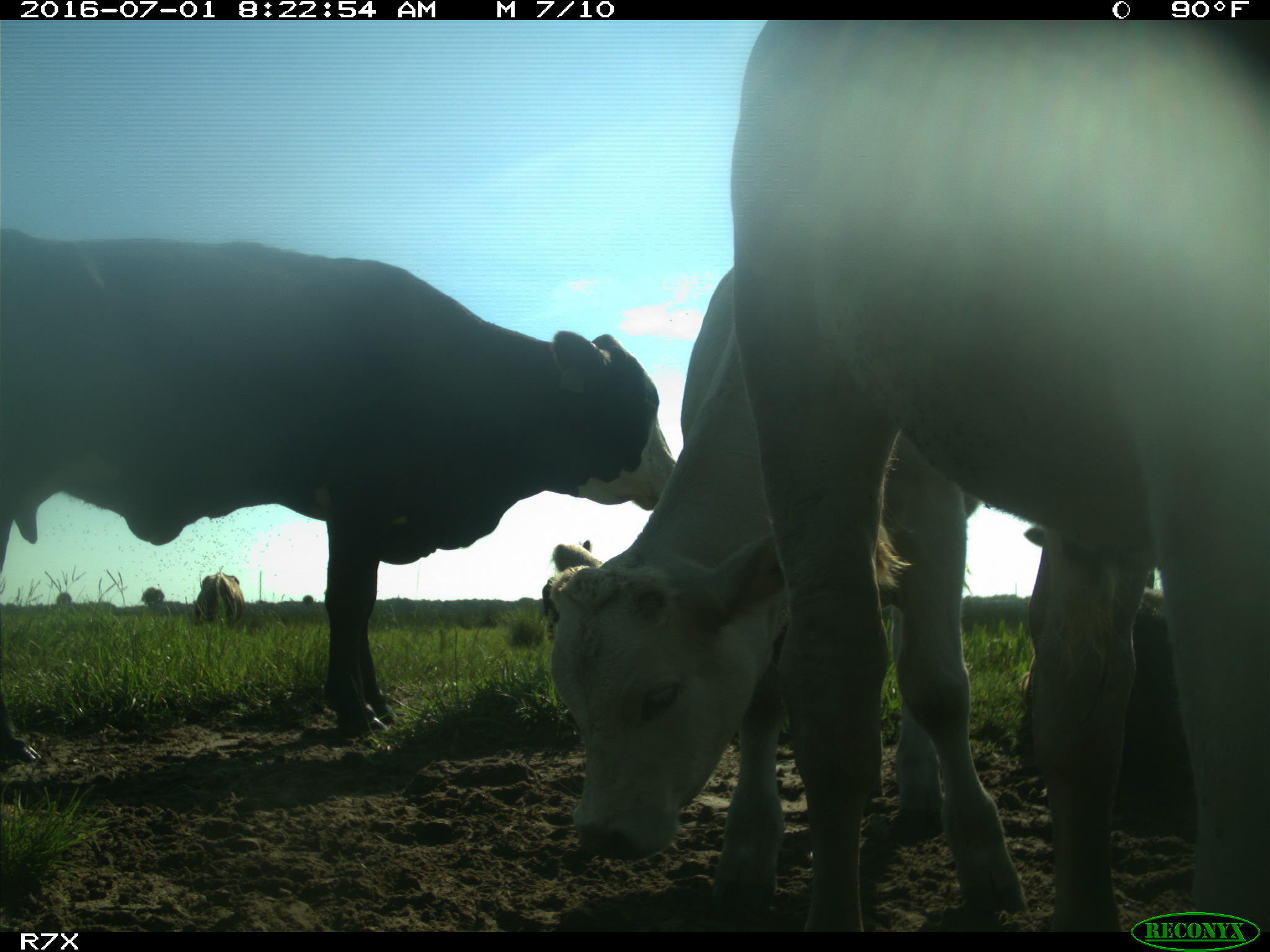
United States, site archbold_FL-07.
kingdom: Animalia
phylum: Chordata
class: Mammalia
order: Artiodactyla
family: Bovidae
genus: Bos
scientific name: Bos taurus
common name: domestic cow